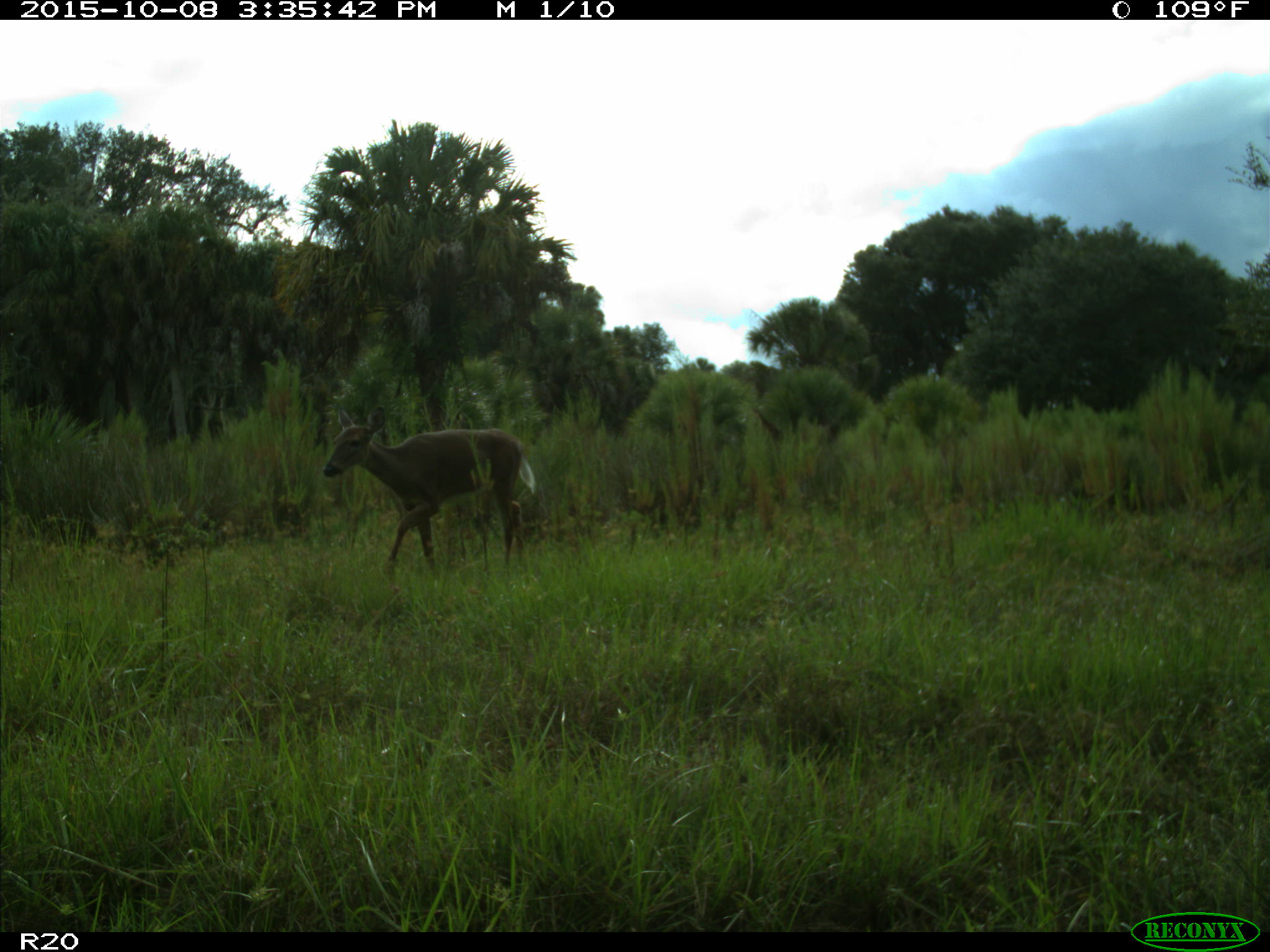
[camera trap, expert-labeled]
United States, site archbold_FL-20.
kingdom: Animalia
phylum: Chordata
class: Mammalia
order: Artiodactyla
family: Cervidae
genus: Odocoileus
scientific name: Odocoileus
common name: deer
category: unidentified deer